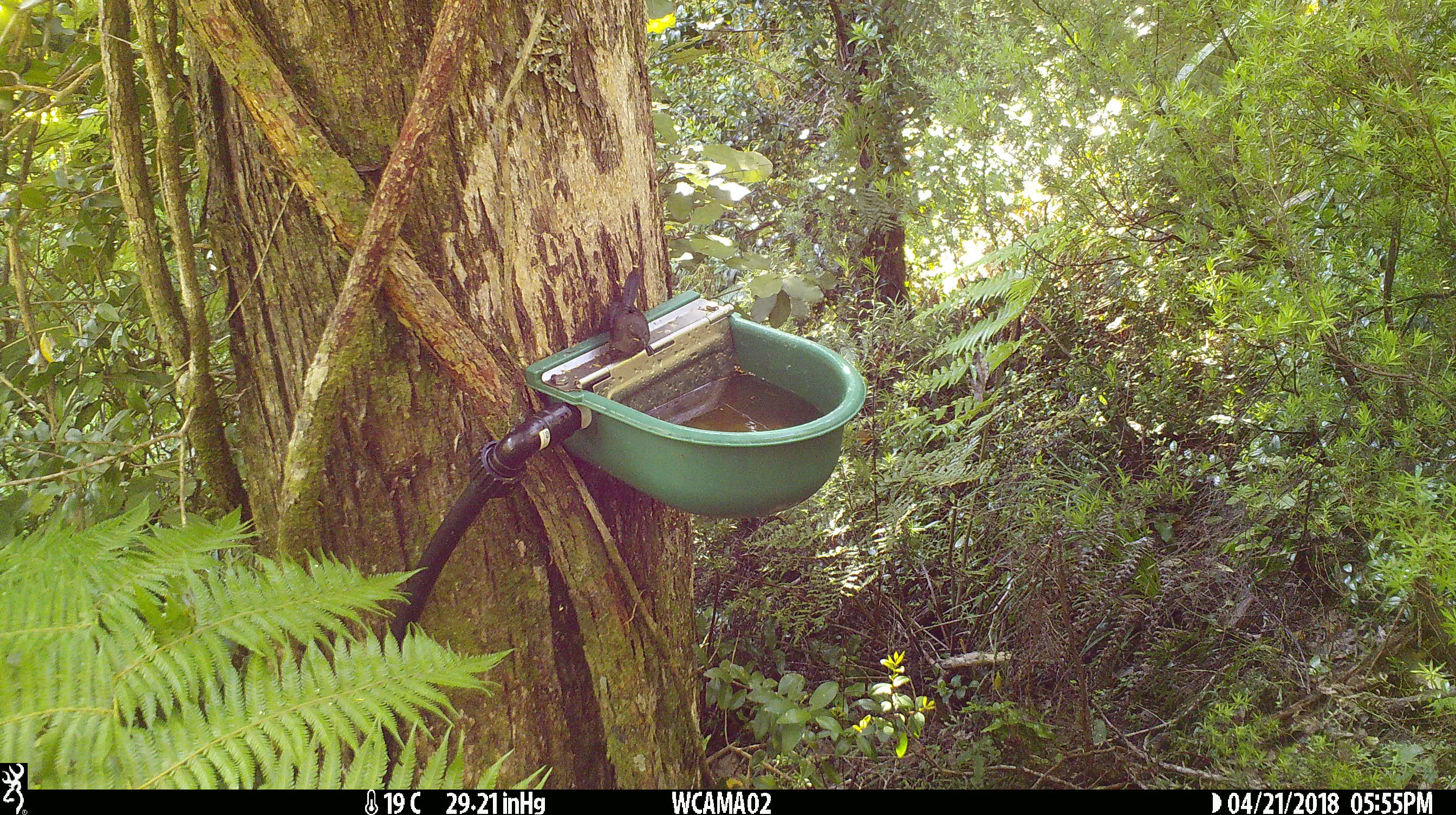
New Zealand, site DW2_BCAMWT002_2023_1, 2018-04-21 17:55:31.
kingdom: Animalia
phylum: Chordata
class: Aves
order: Passeriformes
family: Meliphagidae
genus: Anthornis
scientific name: Anthornis melanura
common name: new zealand bellbird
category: bellbird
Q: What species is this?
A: Bellbird (new zealand bellbird) (Anthornis melanura).